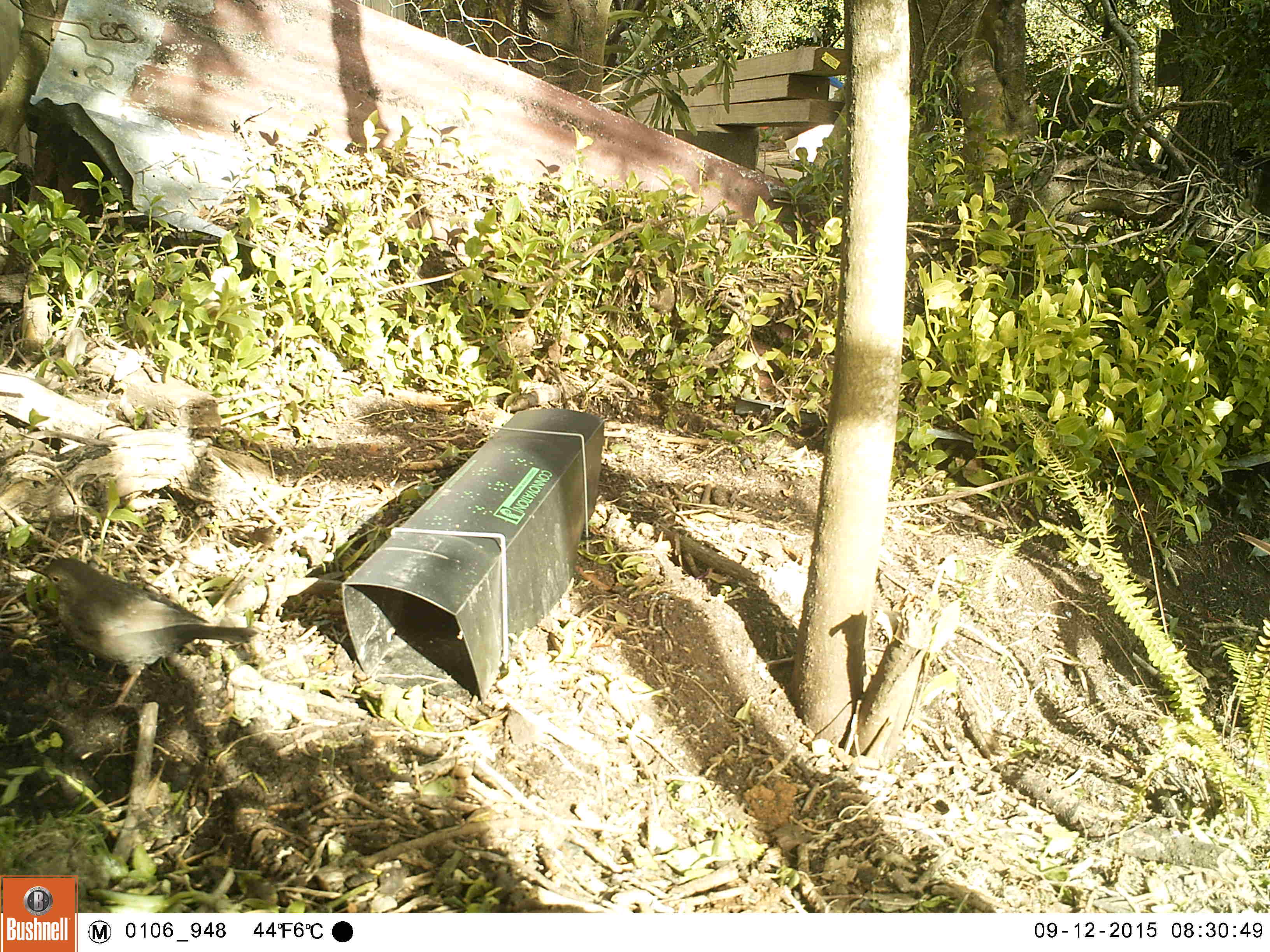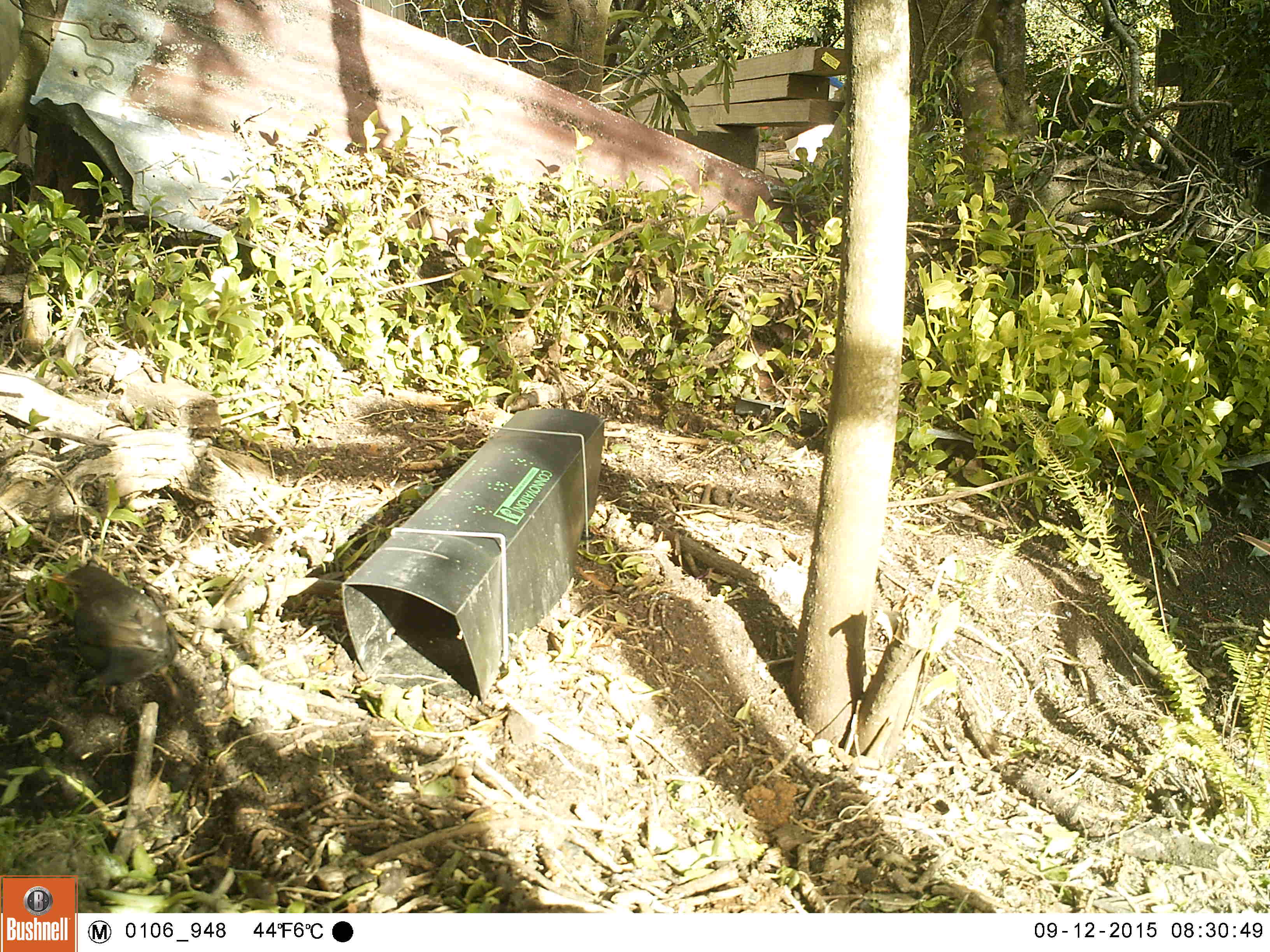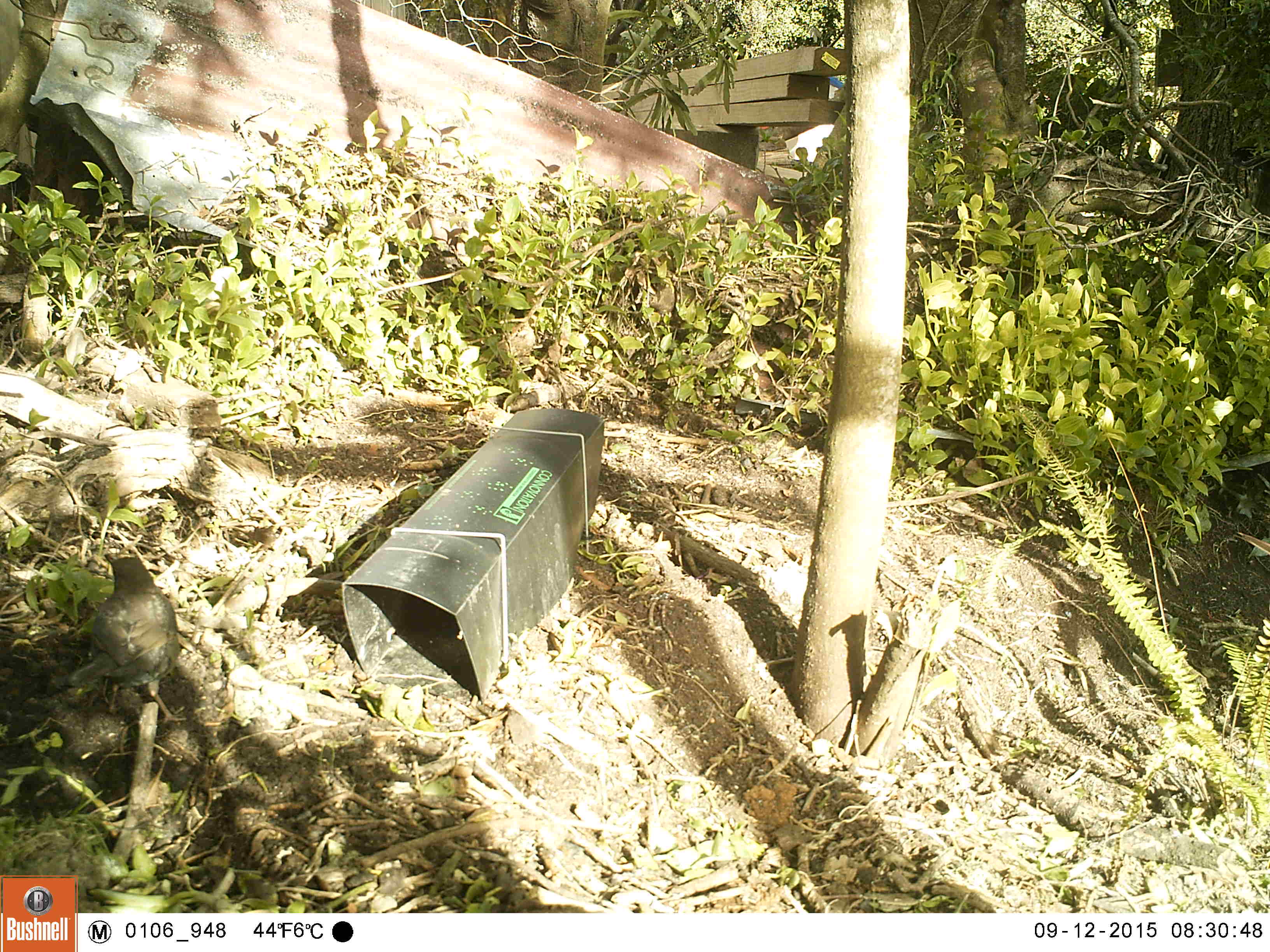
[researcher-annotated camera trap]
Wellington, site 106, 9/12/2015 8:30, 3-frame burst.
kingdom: Animalia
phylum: Chordata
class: Aves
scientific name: Aves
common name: bird